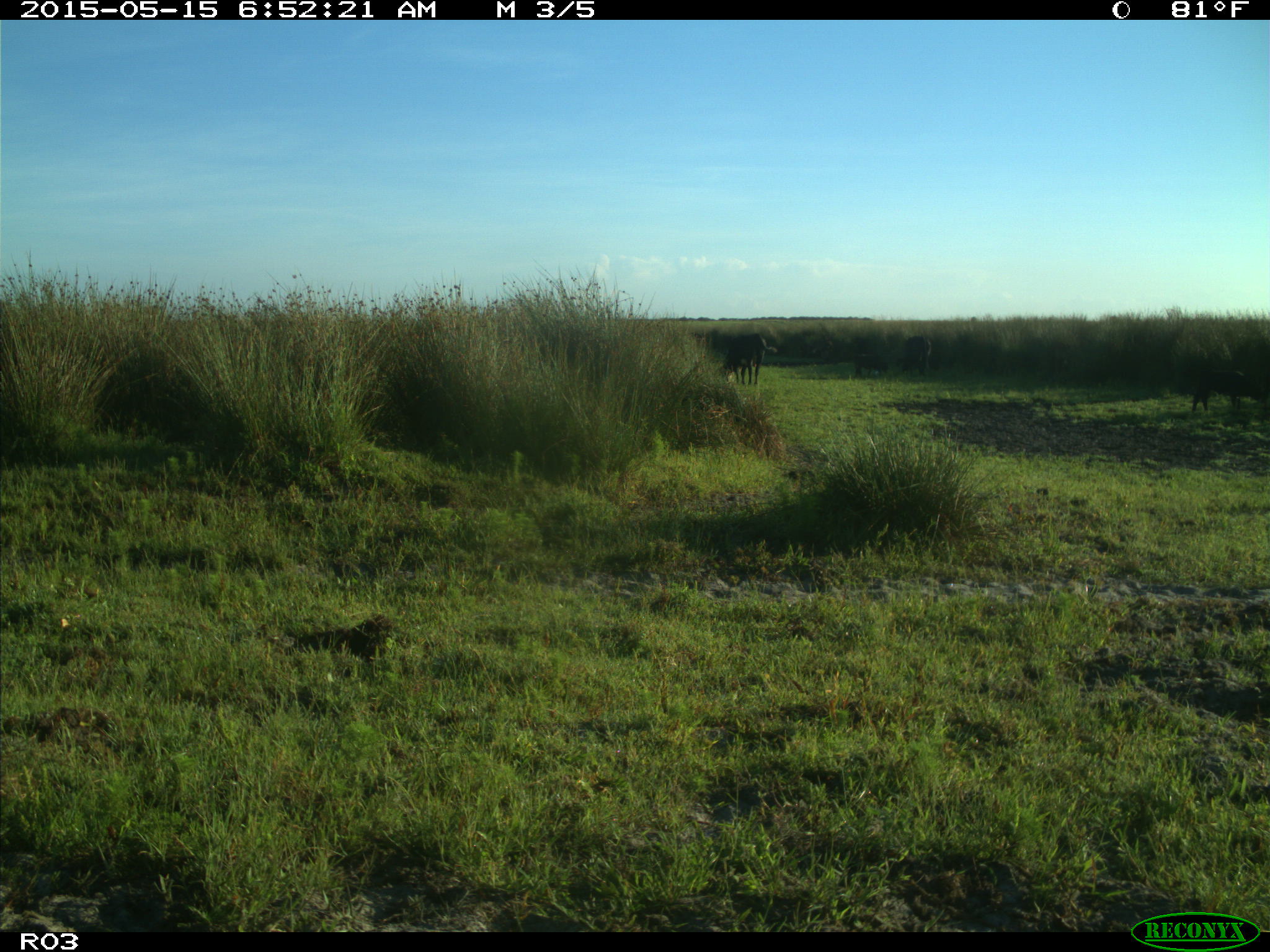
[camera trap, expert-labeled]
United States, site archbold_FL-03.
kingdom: Animalia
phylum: Chordata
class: Mammalia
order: Artiodactyla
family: Bovidae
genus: Bos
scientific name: Bos taurus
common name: domestic cow